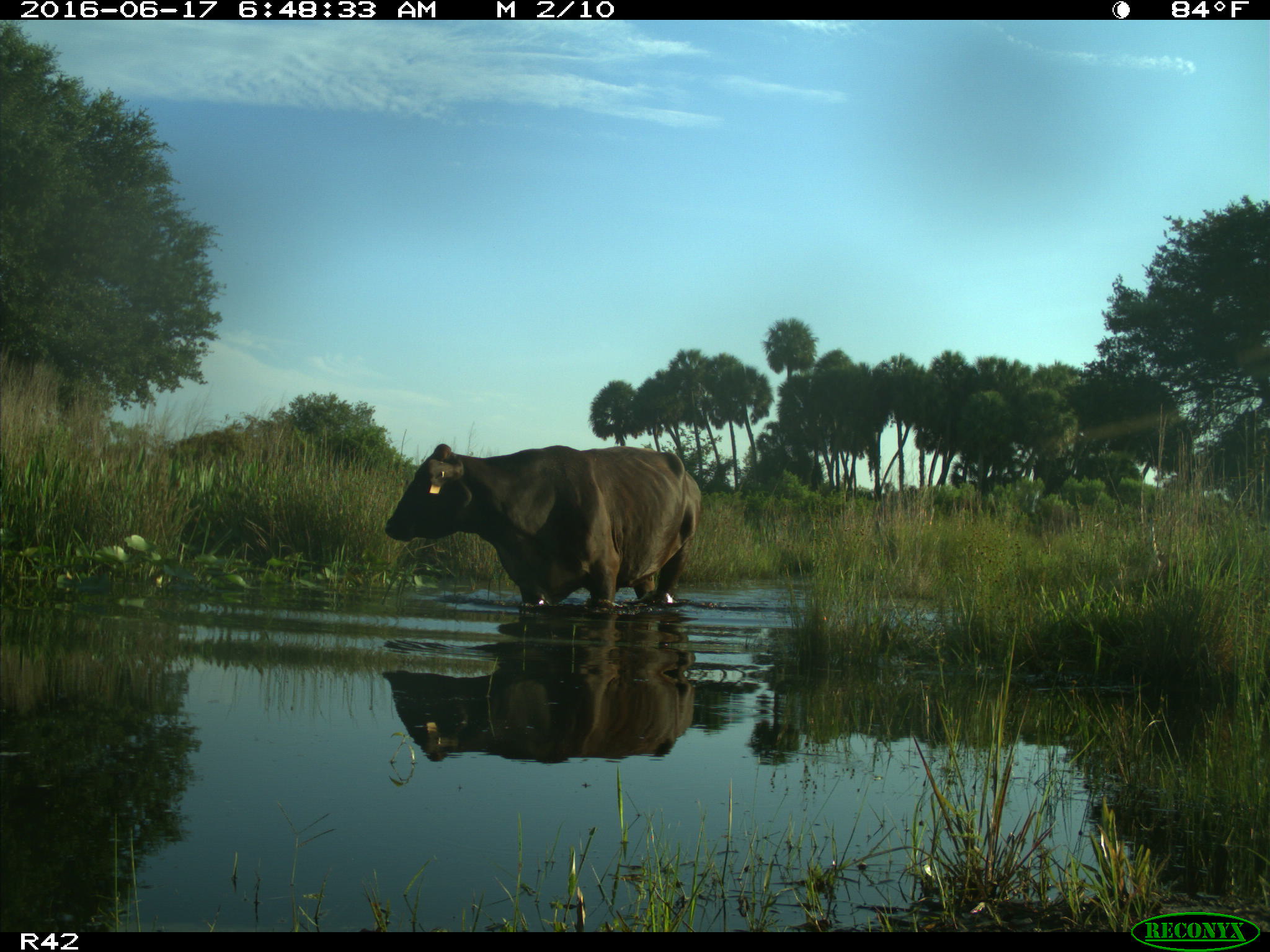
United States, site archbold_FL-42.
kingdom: Animalia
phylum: Chordata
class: Mammalia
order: Artiodactyla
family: Bovidae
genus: Bos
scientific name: Bos taurus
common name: domestic cow